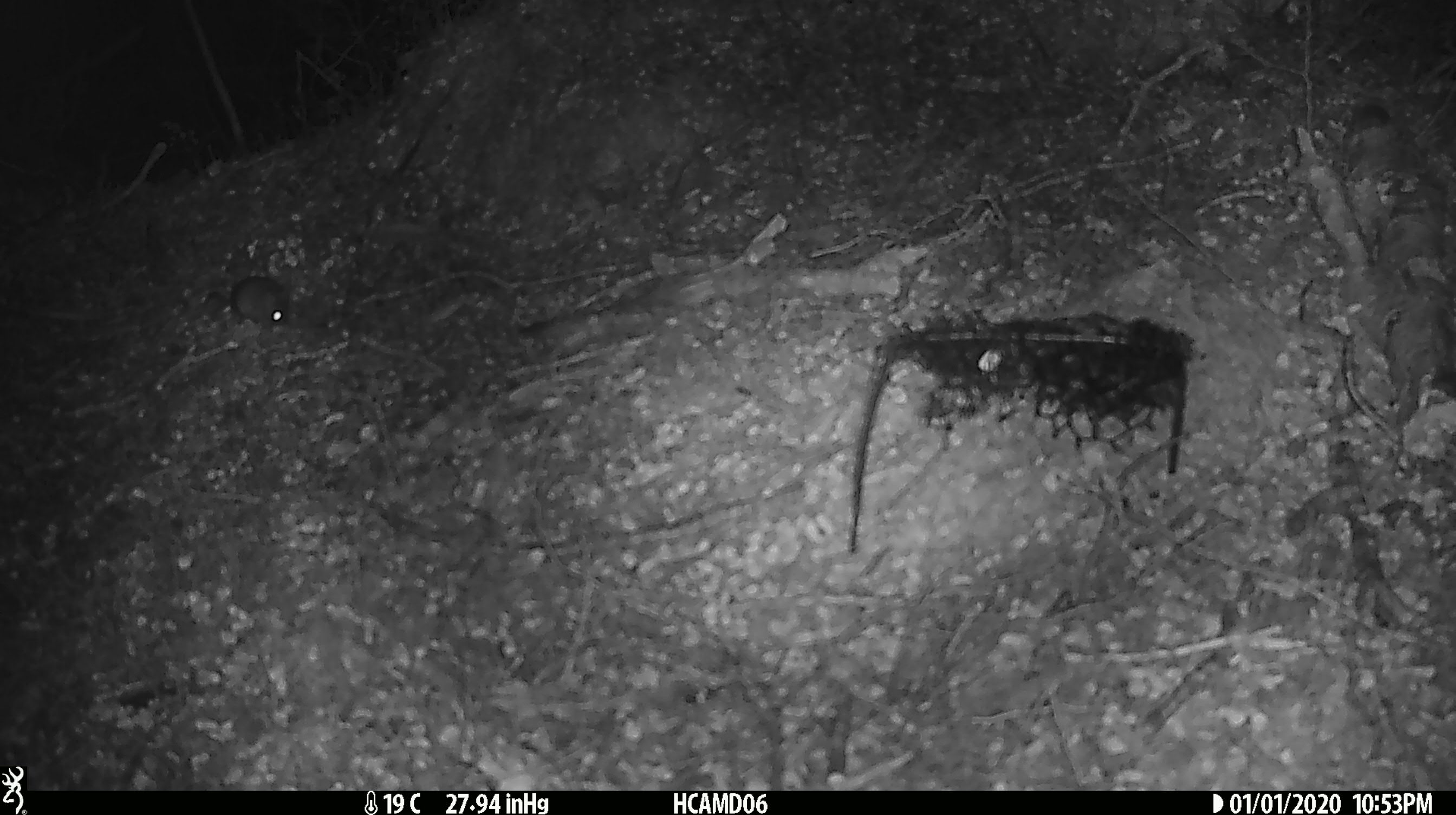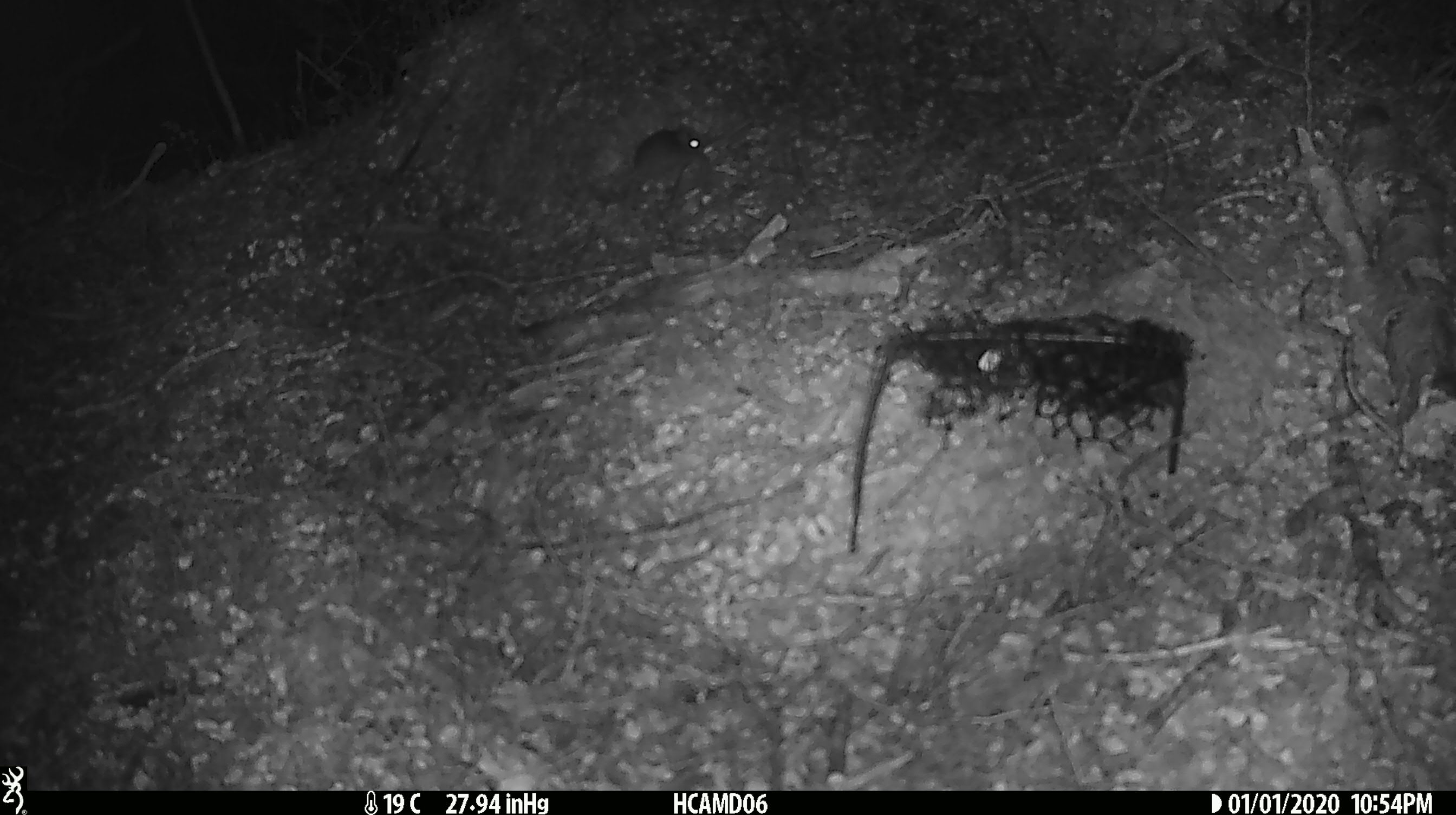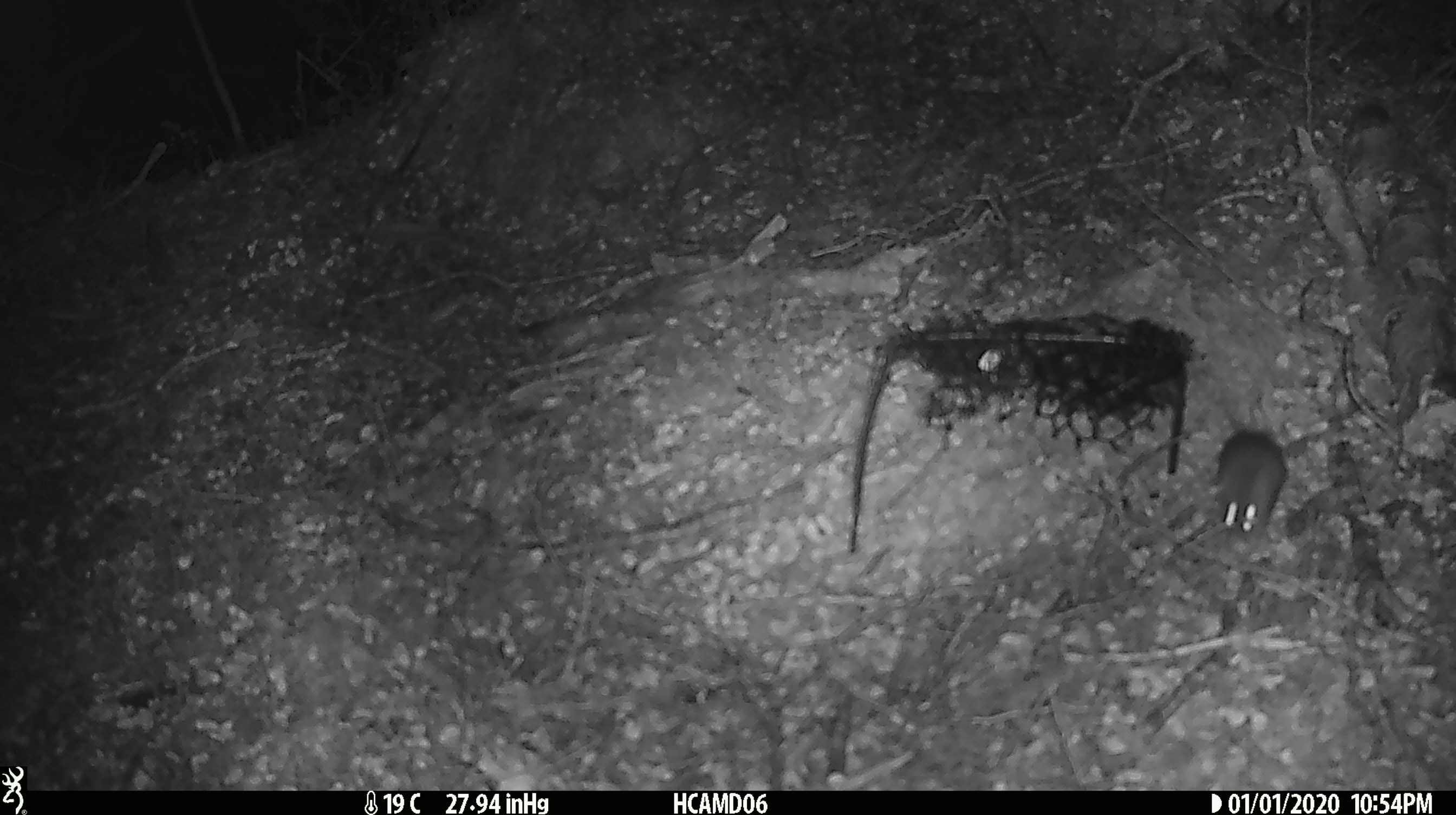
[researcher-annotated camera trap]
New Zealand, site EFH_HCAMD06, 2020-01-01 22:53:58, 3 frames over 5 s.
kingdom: Animalia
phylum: Chordata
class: Mammalia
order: Rodentia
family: Muridae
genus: Mus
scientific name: Mus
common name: mouse